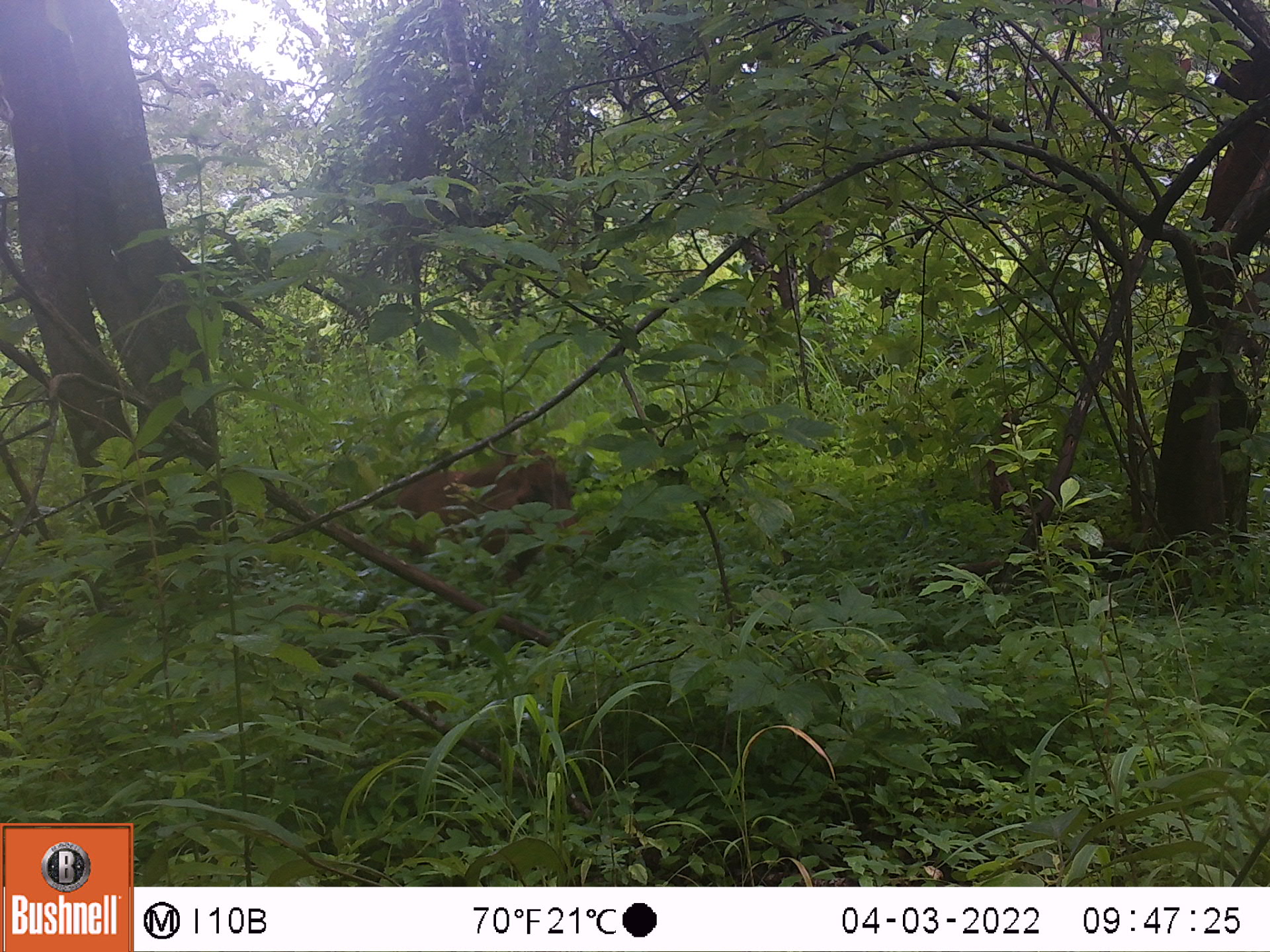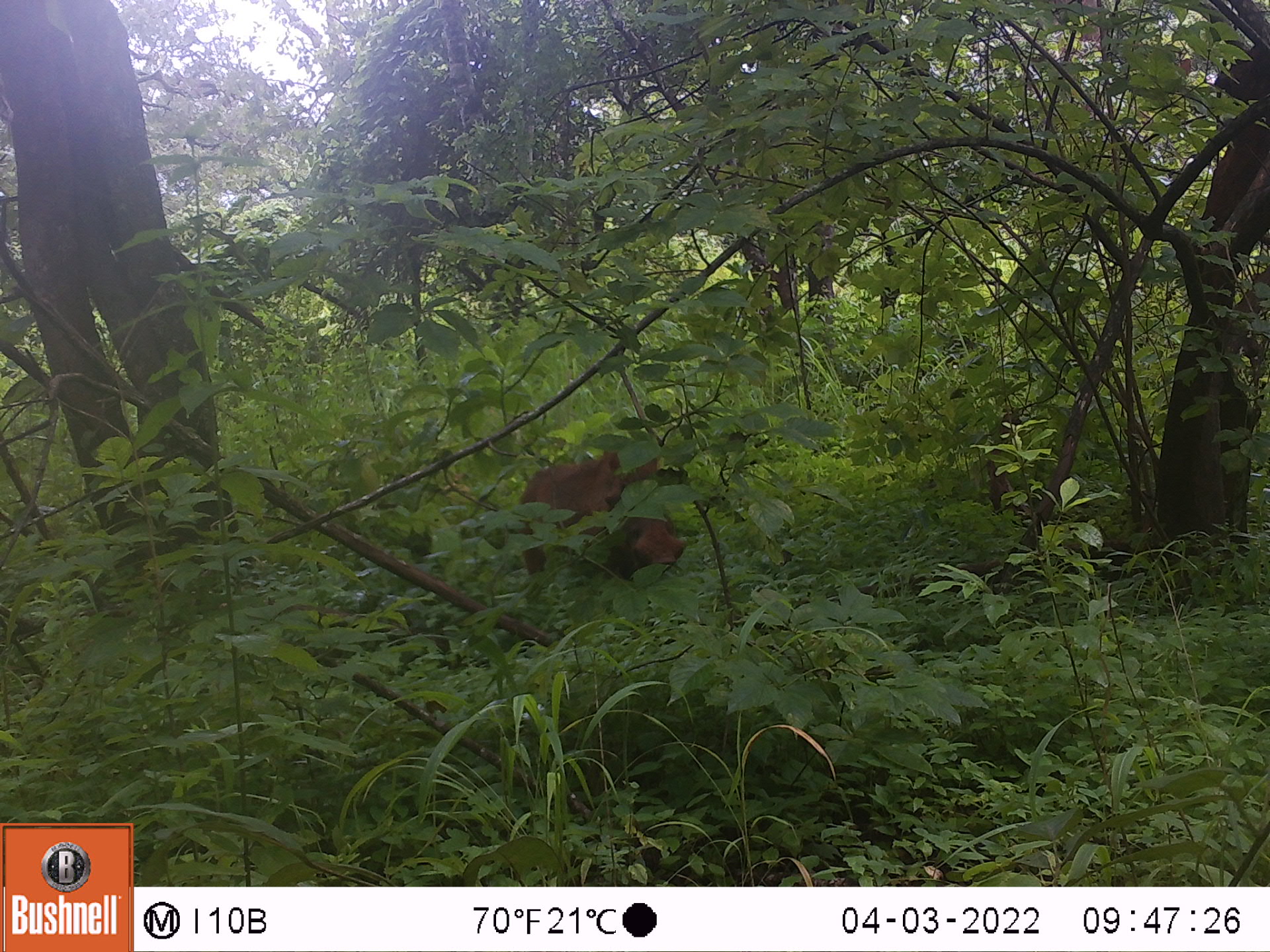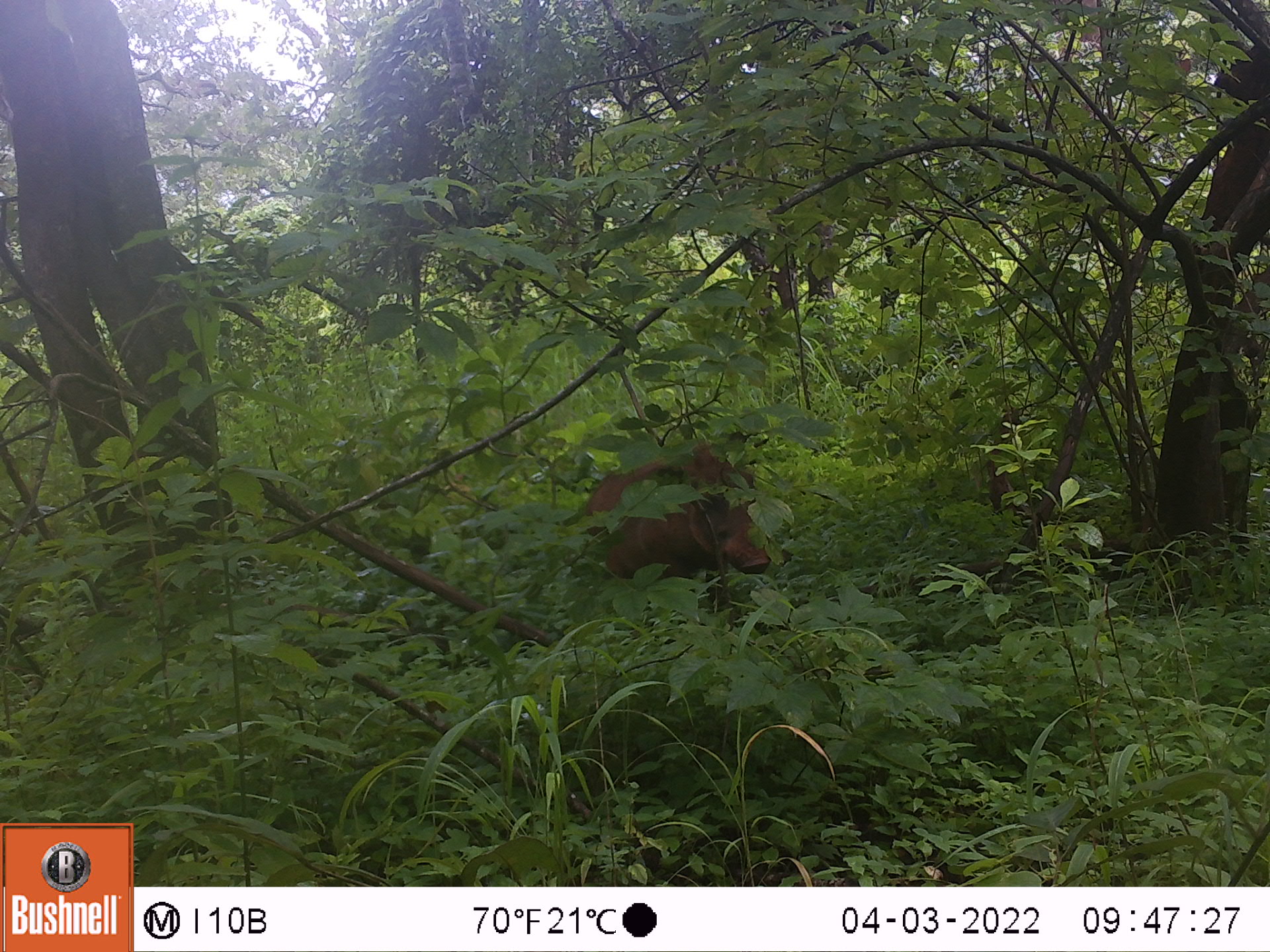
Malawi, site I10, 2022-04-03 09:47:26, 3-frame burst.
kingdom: Animalia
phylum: Chordata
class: Mammalia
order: Artiodactyla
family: Suidae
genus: Phacochoerus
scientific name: Phacochoerus africanus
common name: common warthog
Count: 1.